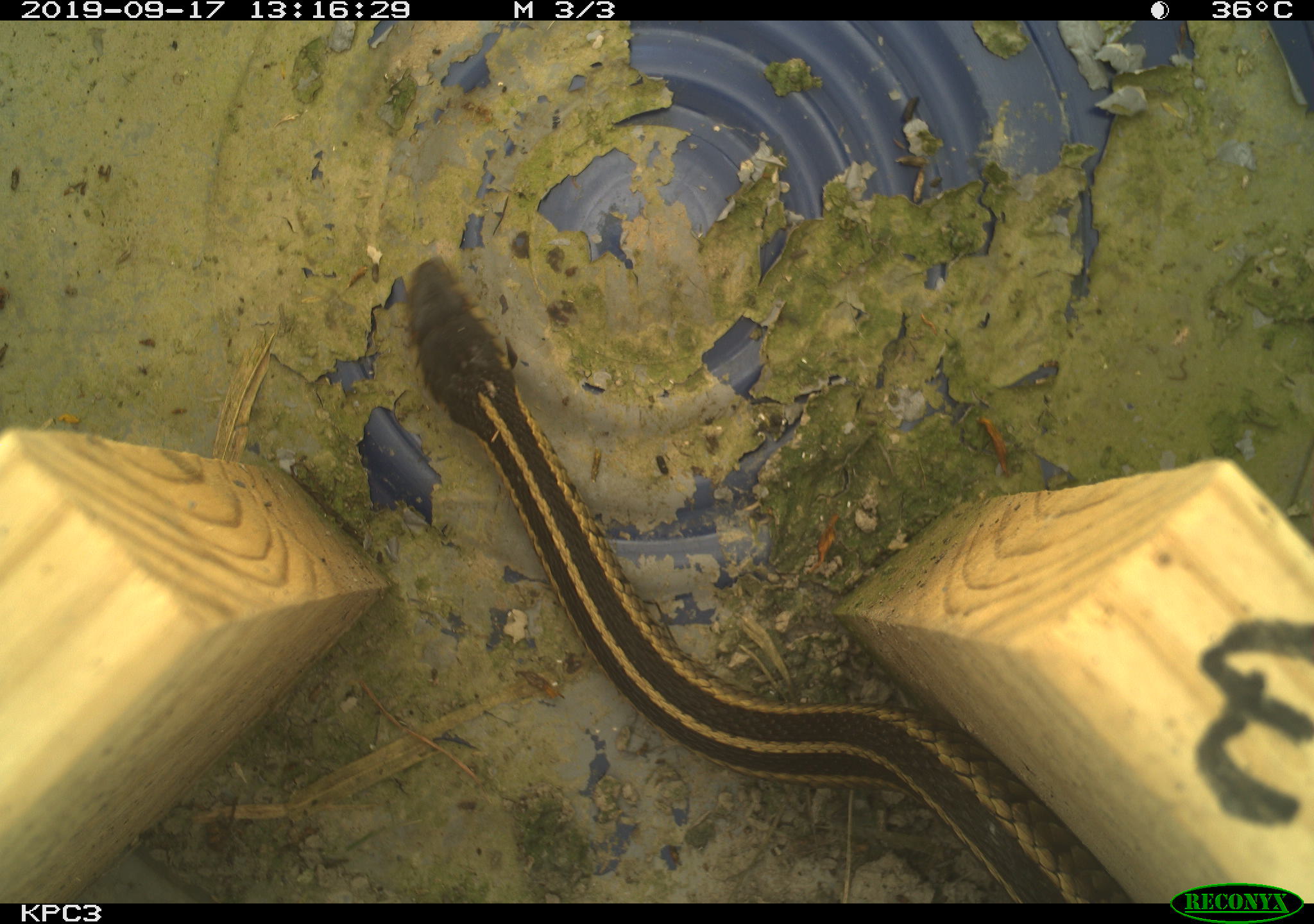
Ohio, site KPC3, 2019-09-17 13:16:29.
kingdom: Animalia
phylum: Chordata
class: Reptilia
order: Squamata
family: Colubridae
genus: Thamnophis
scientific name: Thamnophis sirtalis sirtalis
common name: eastern gartersnake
Eastern gartersnake (Thamnophis sirtalis sirtalis).